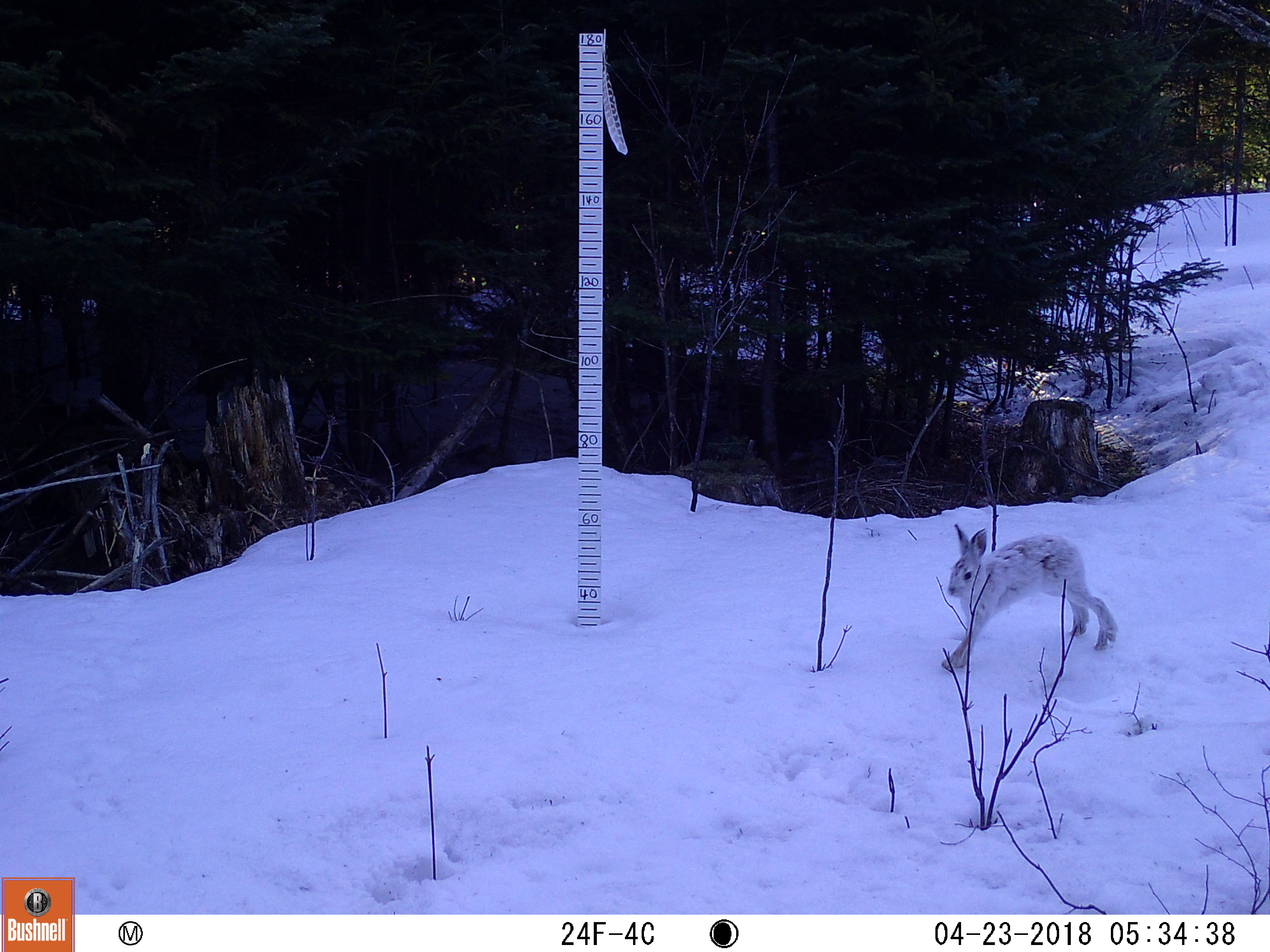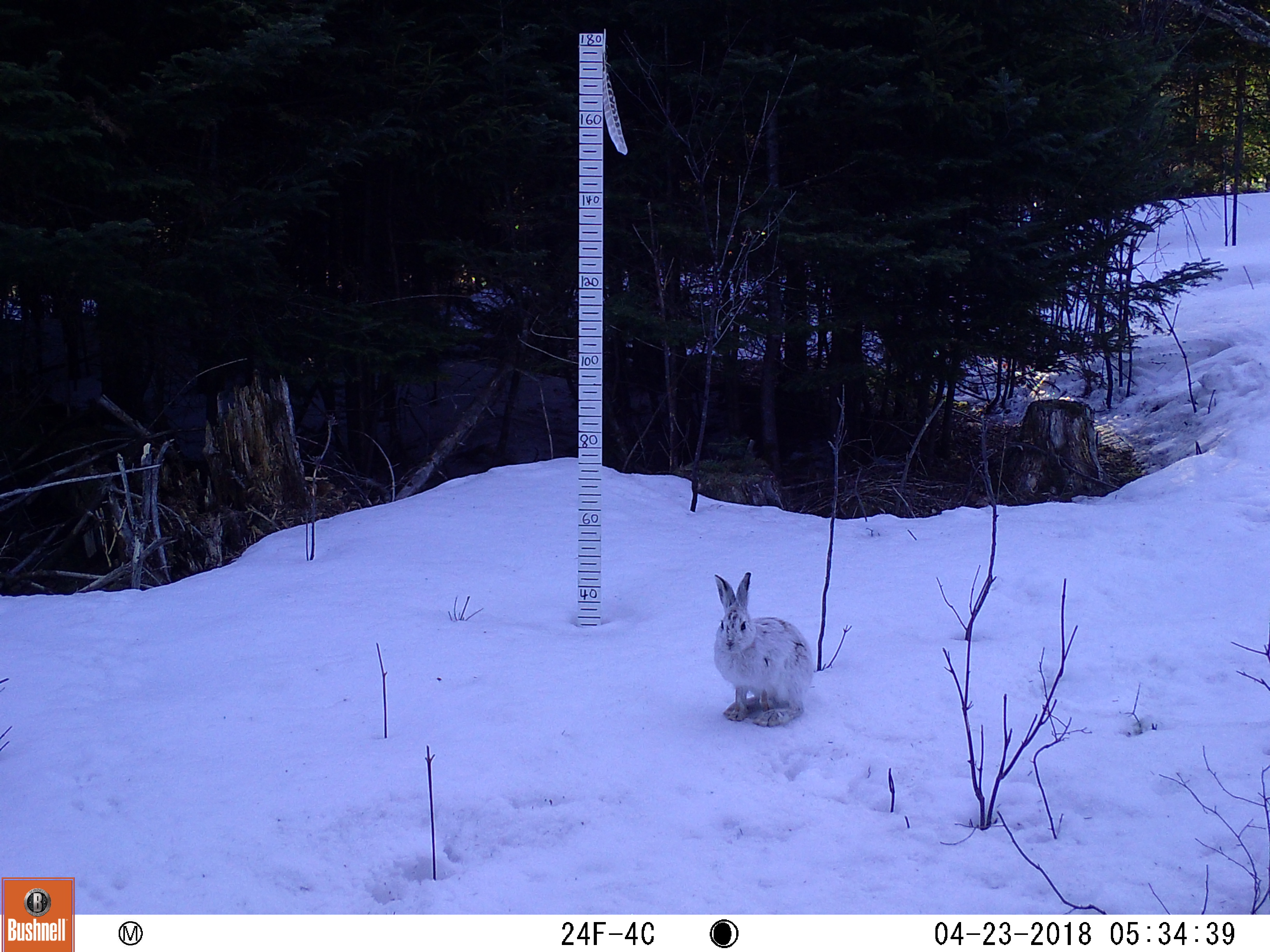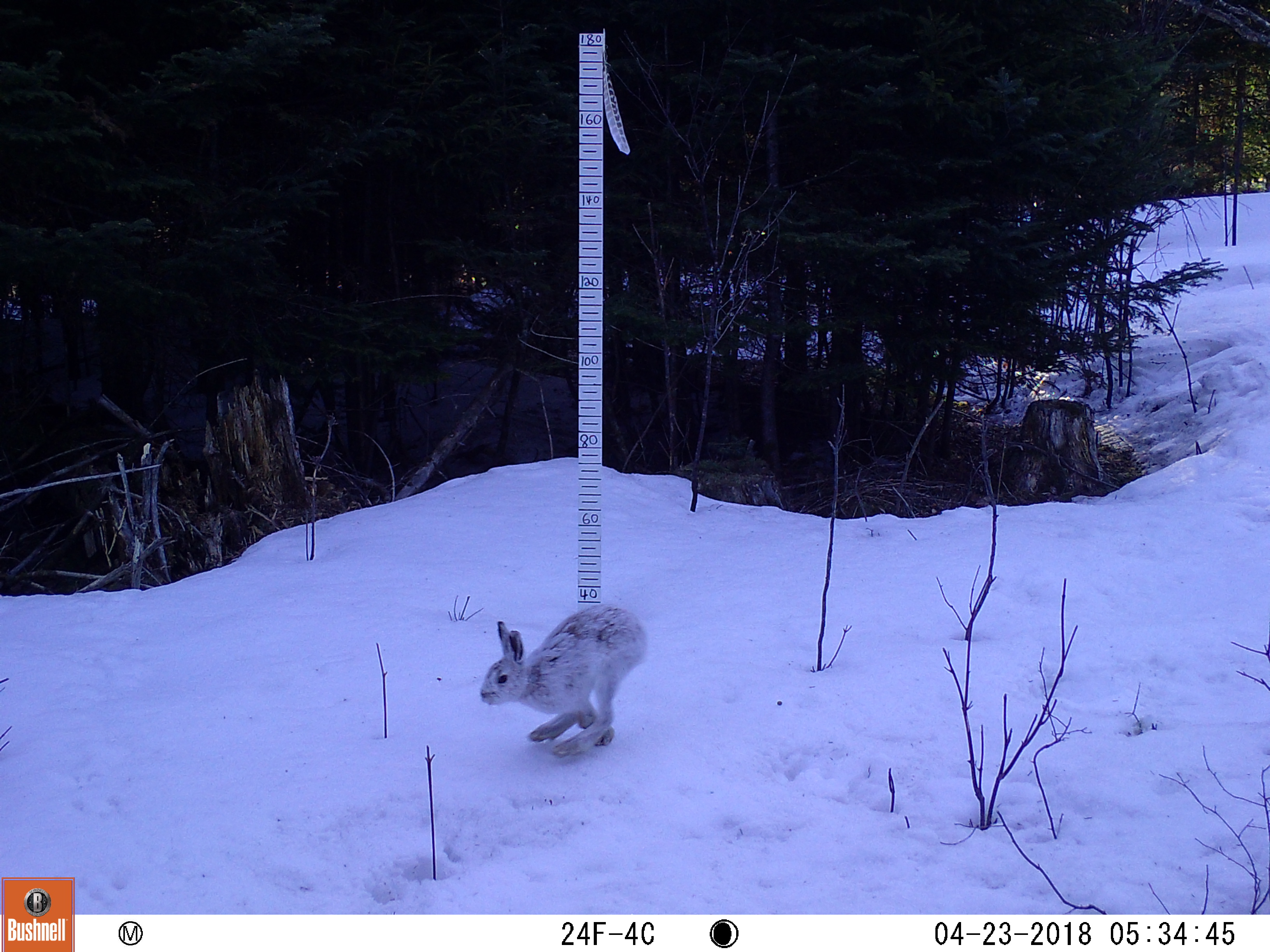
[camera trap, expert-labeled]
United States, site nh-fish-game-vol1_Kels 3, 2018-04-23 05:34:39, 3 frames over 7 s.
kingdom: Animalia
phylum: Chordata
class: Mammalia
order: Lagomorpha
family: Leporidae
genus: Lepus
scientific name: Lepus americanus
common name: snowshoe hare